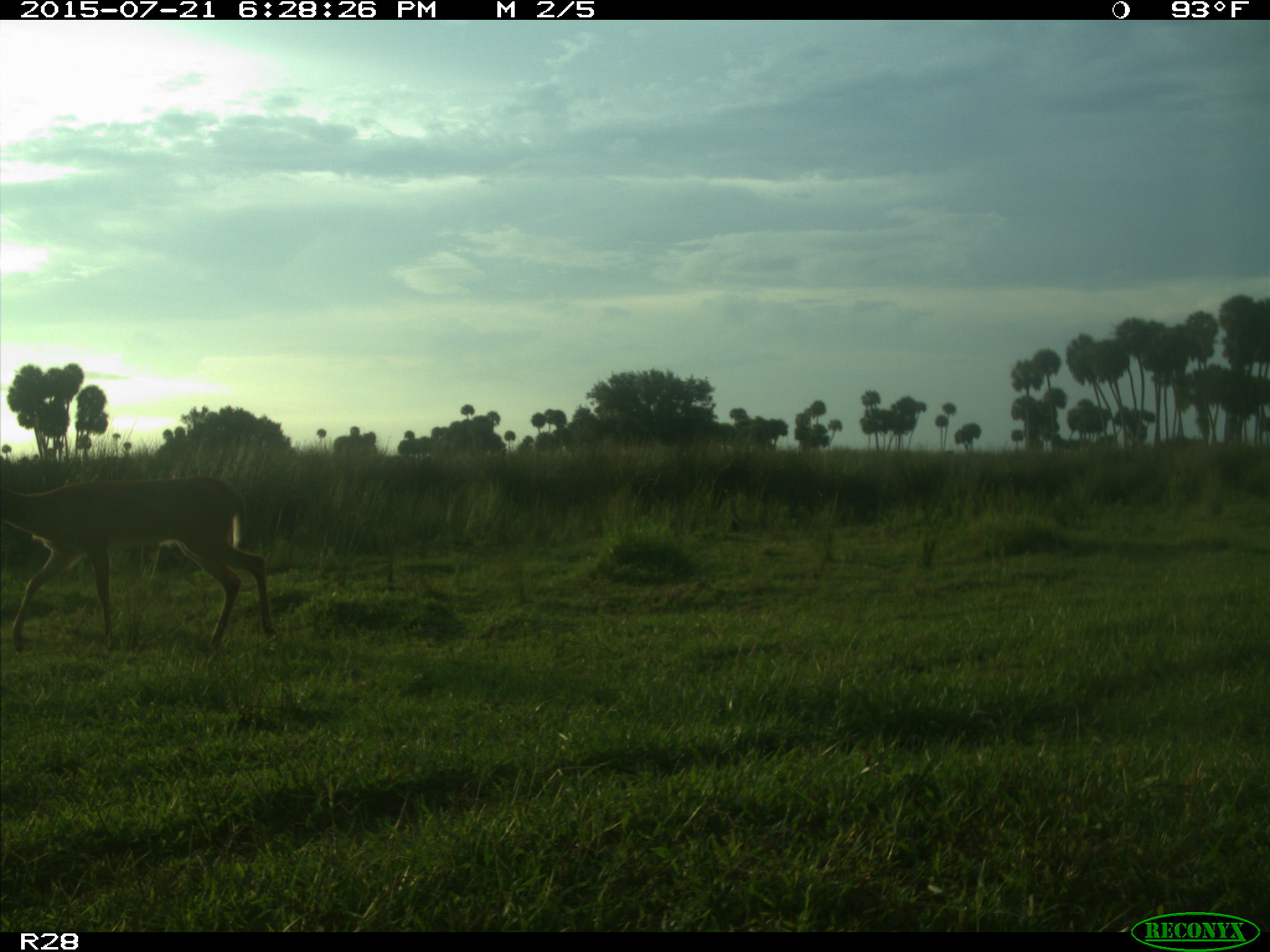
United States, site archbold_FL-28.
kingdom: Animalia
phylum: Chordata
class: Mammalia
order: Artiodactyla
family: Cervidae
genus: Odocoileus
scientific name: Odocoileus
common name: deer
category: unidentified deer